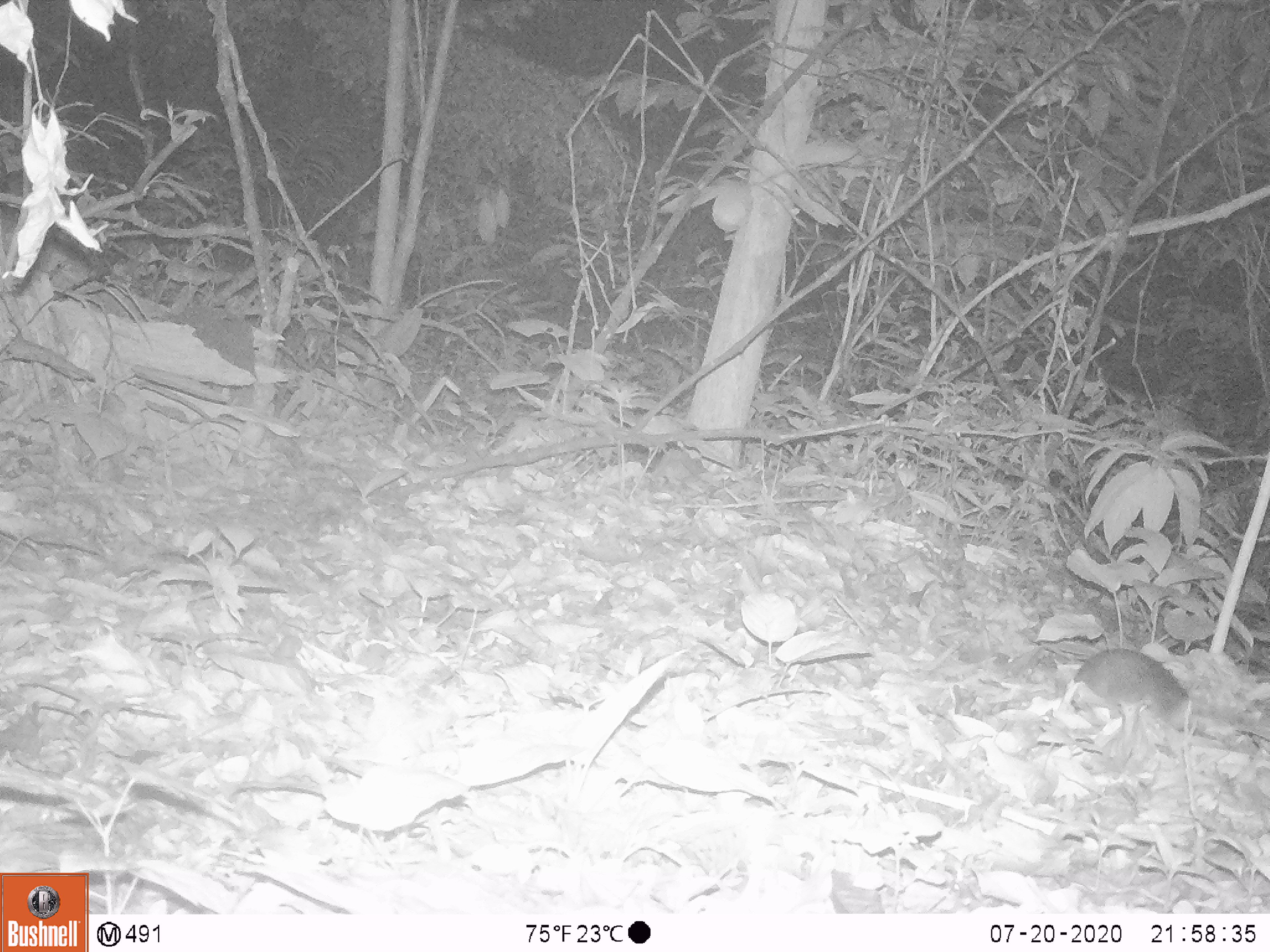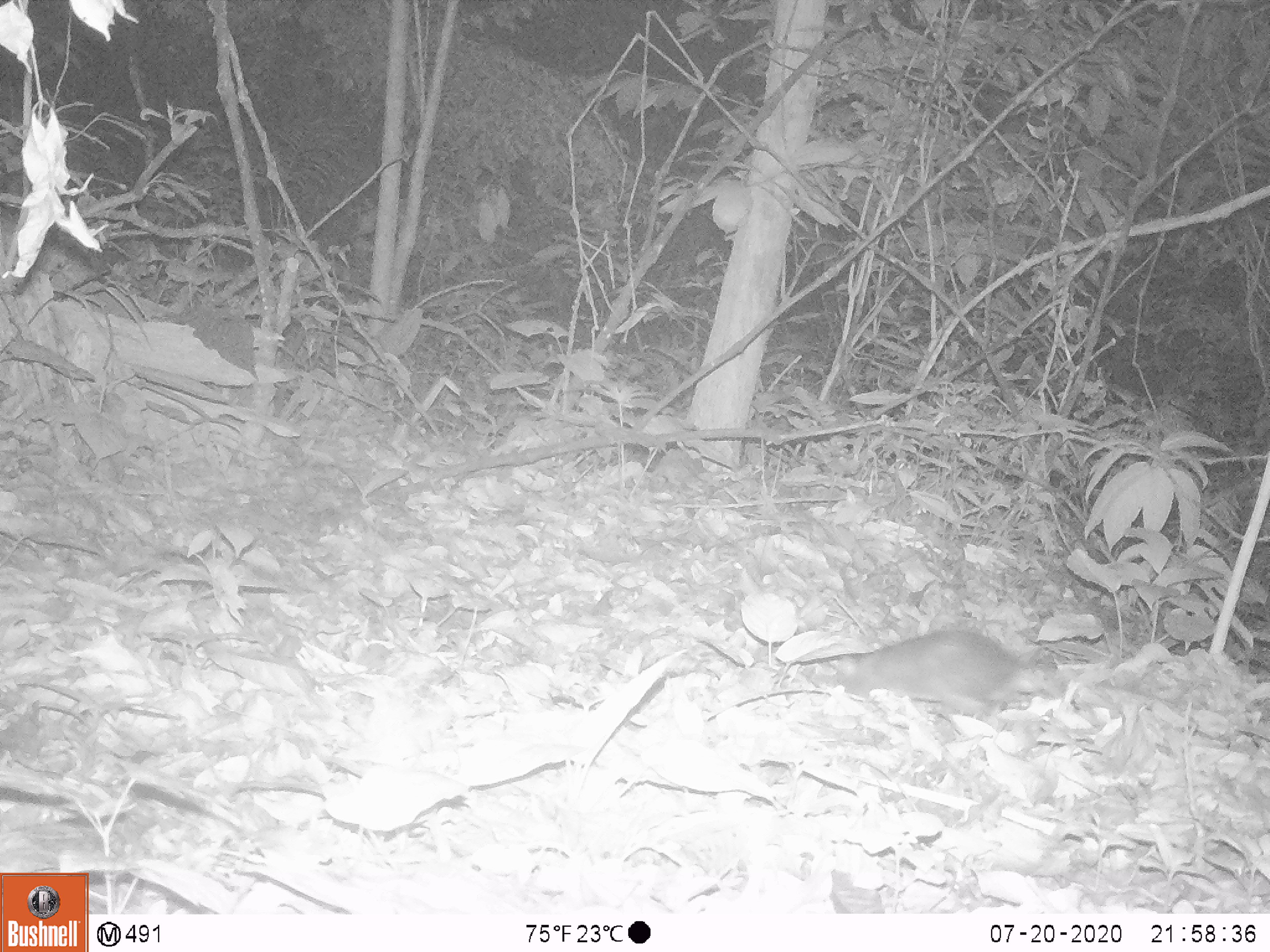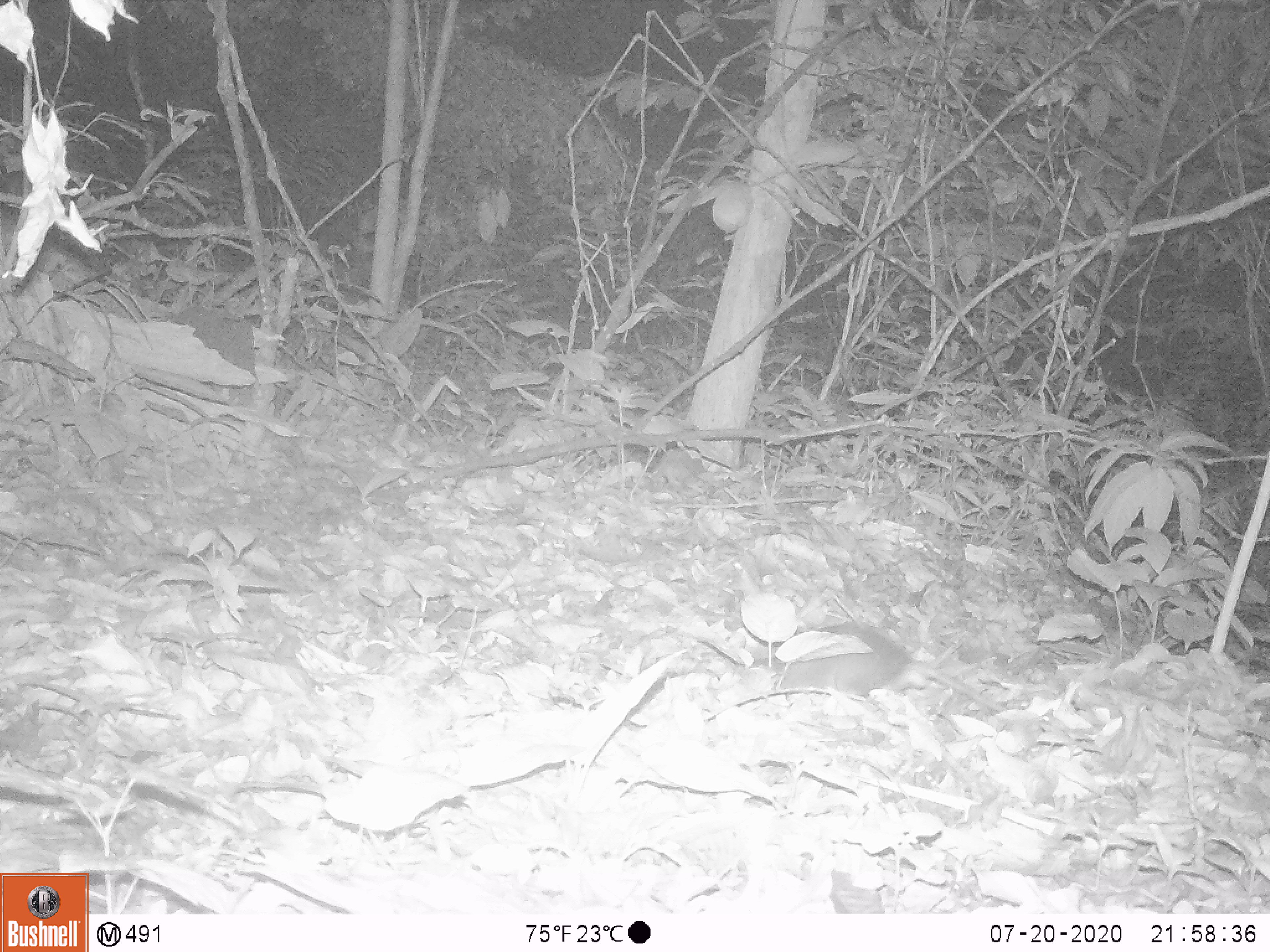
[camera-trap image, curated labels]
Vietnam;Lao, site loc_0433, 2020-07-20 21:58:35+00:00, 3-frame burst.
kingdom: Animalia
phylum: Chordata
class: Mammalia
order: Rodentia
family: Muridae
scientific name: Muridae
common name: old-world mice and rats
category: unidentified murid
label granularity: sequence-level